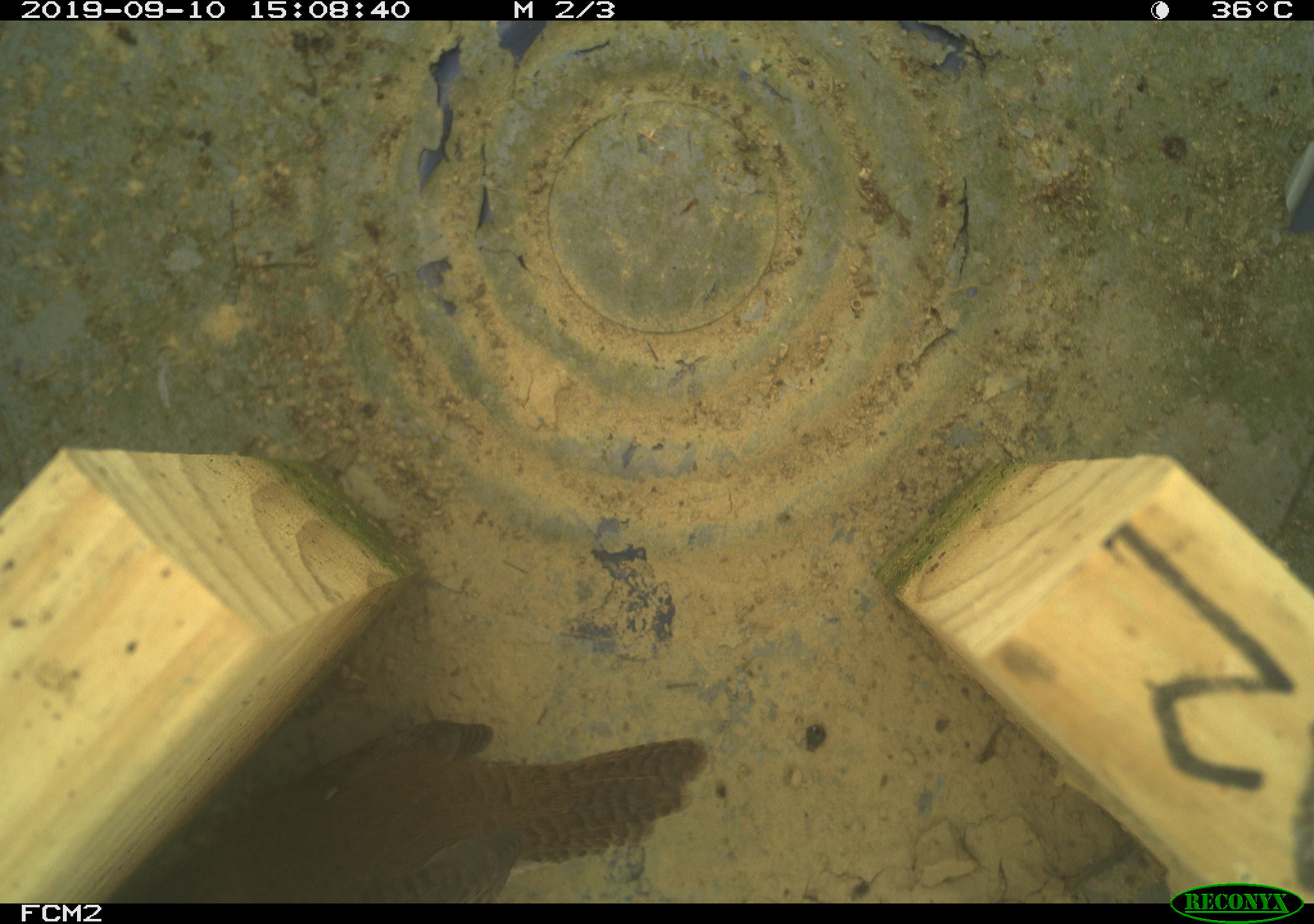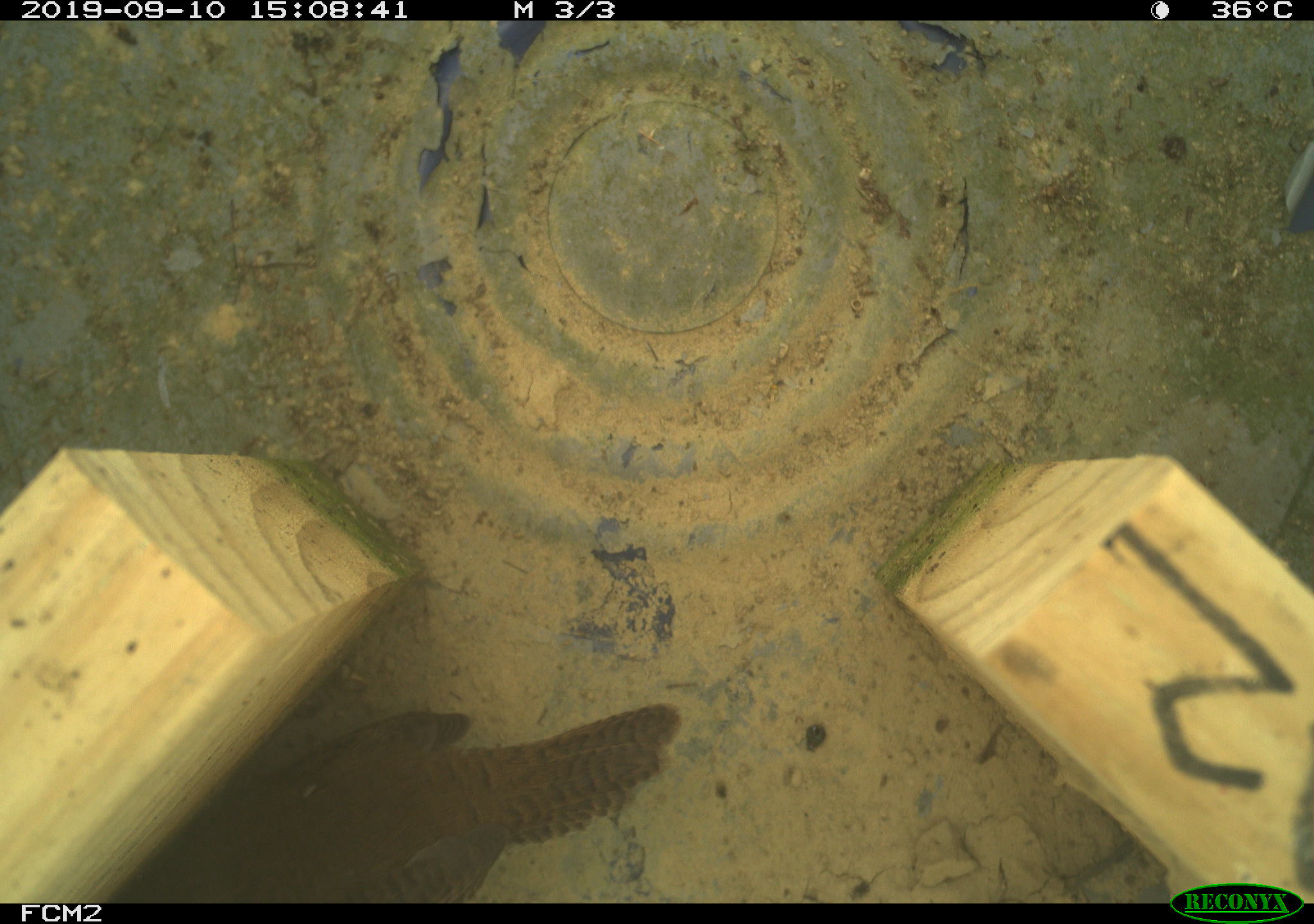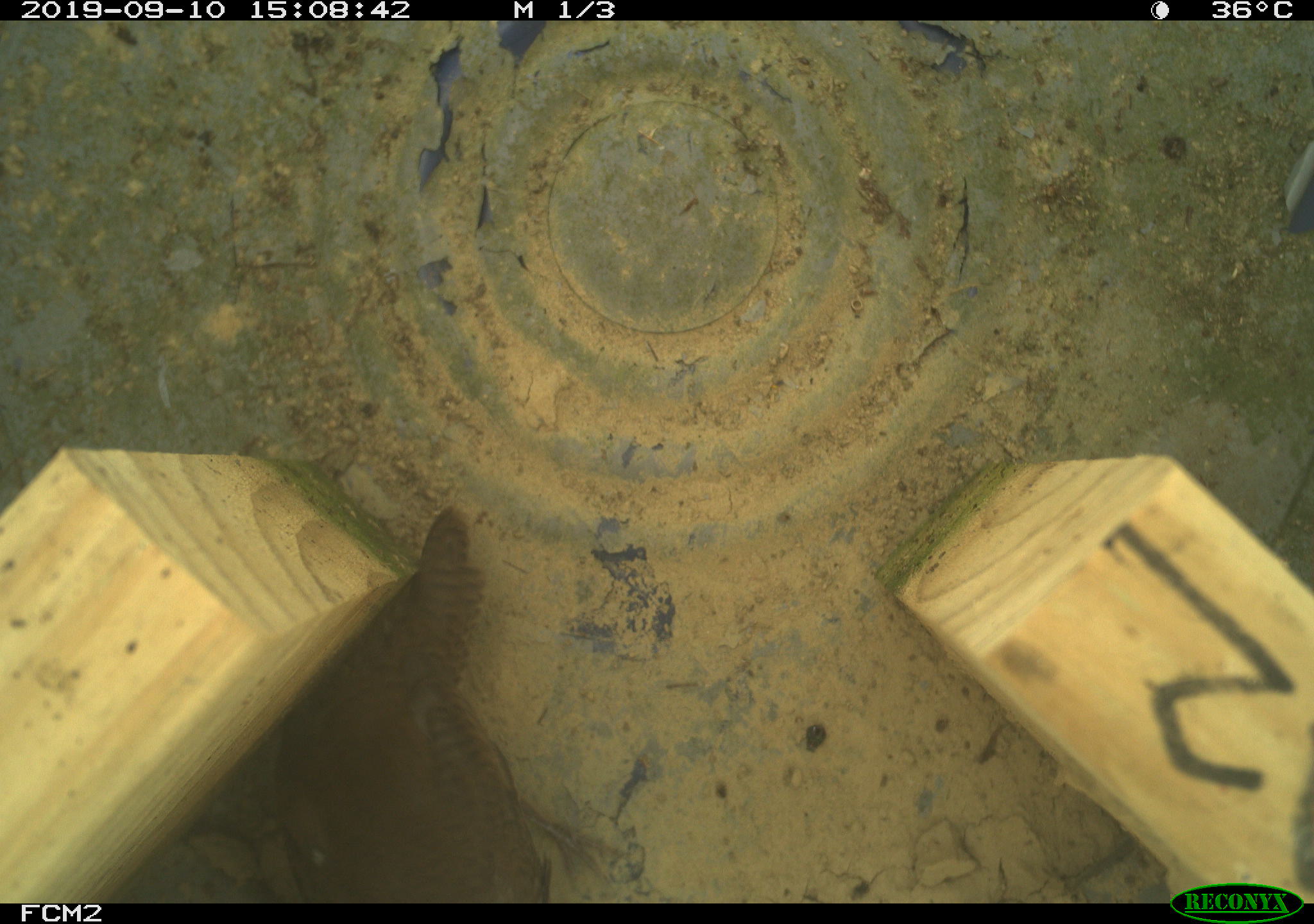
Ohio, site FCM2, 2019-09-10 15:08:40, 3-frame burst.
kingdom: Animalia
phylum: Chordata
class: Aves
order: Passeriformes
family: Troglodytidae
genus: Troglodytes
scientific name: Troglodytes aedon aedon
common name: northern house wren